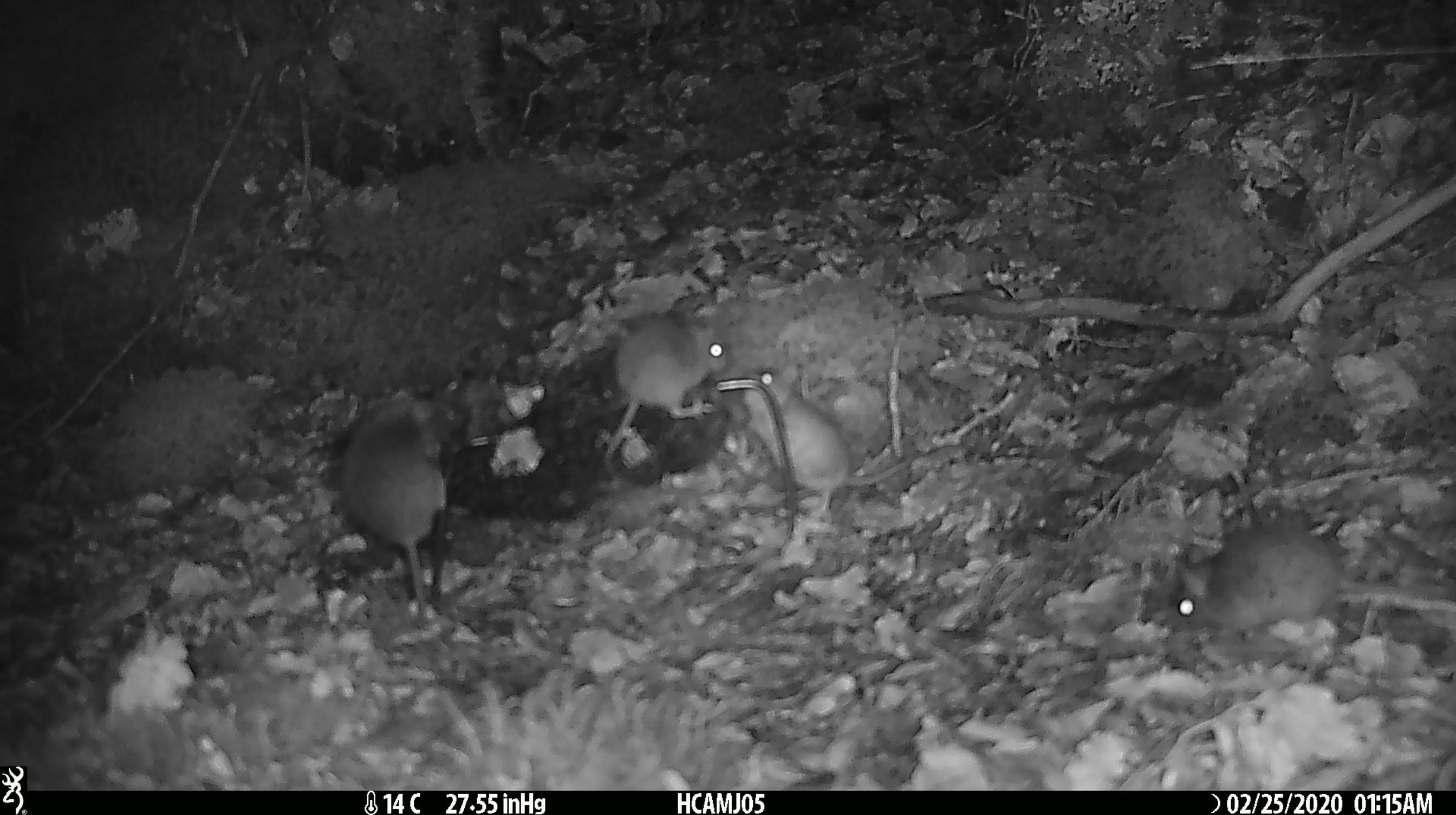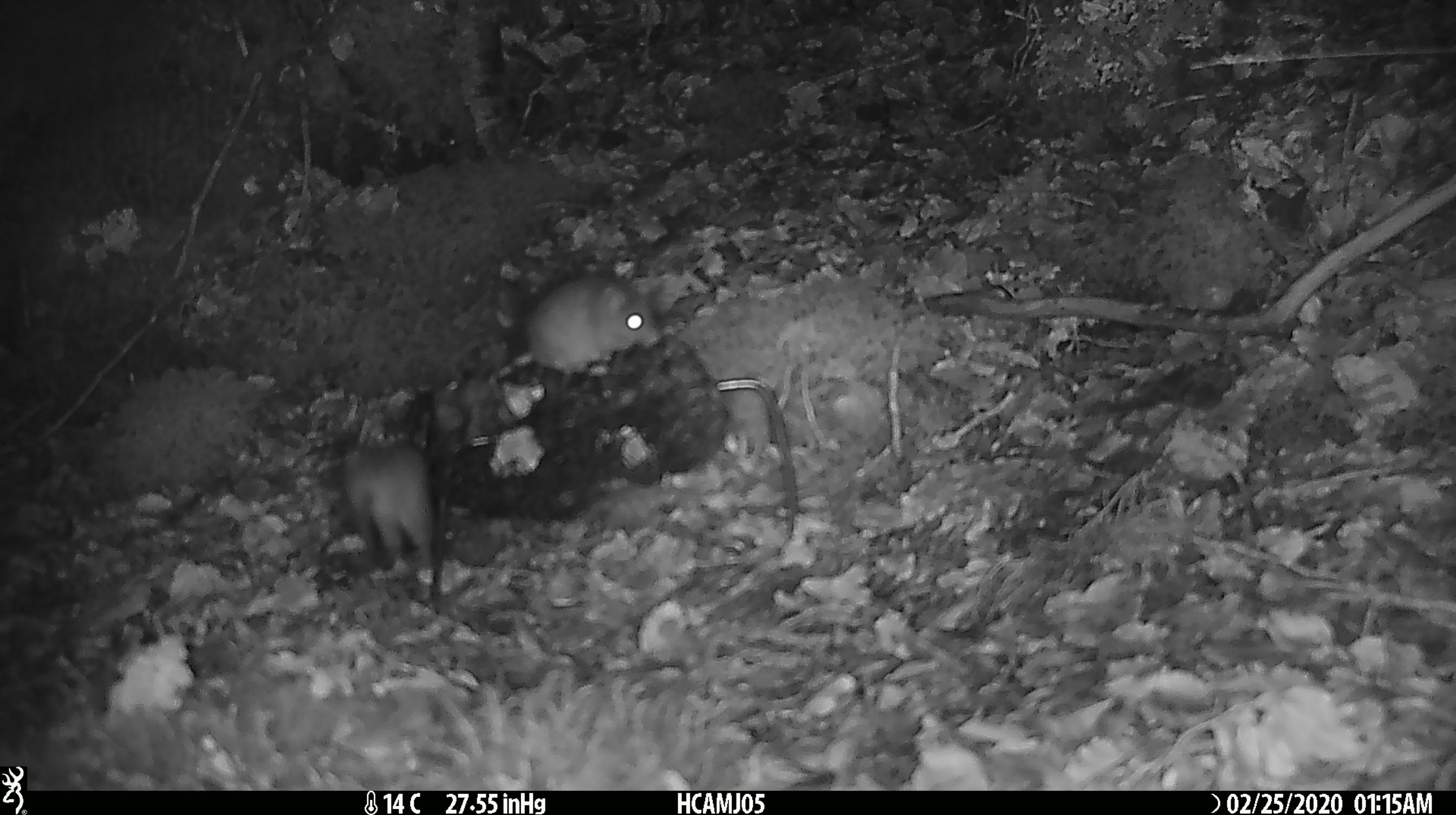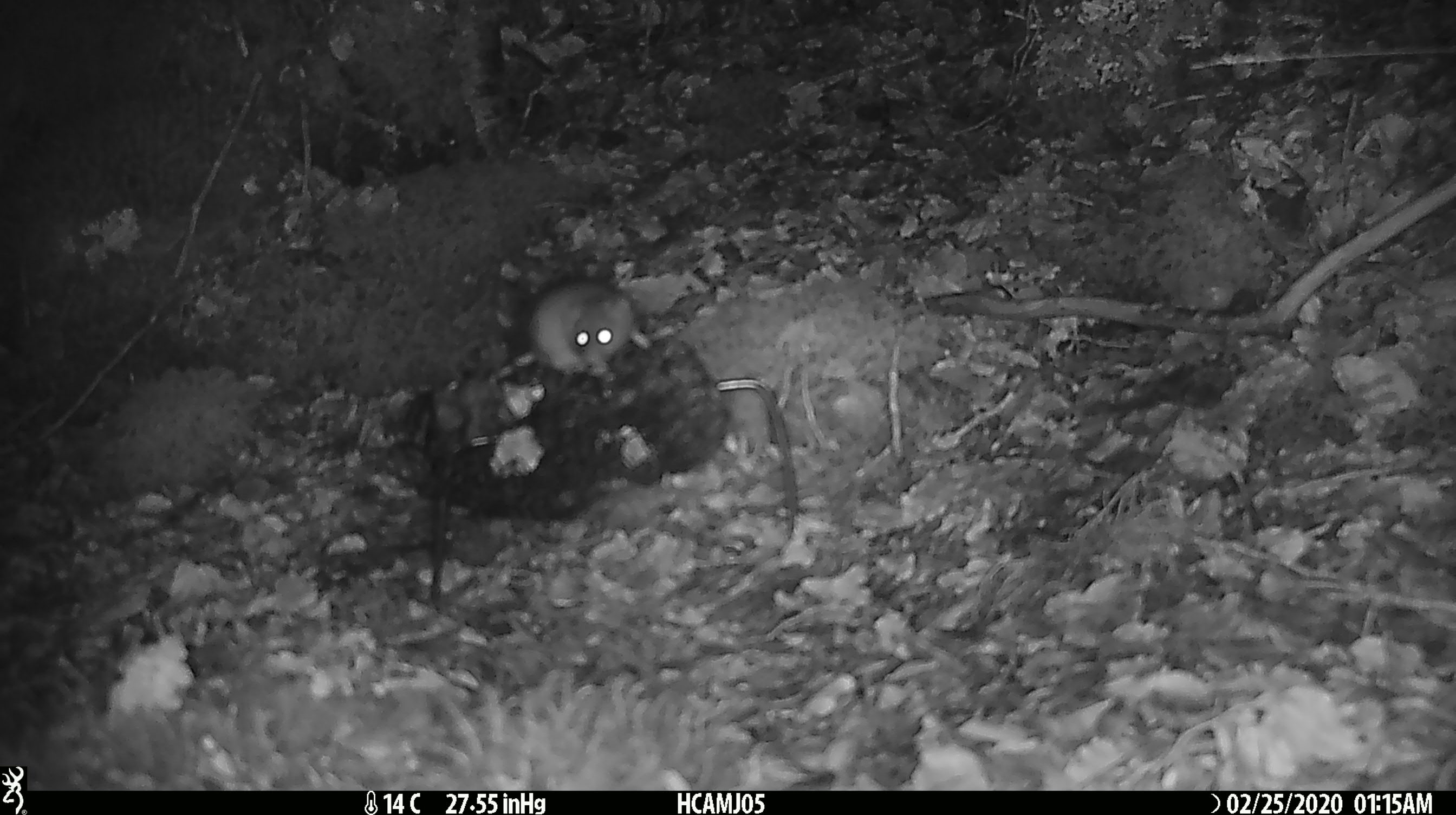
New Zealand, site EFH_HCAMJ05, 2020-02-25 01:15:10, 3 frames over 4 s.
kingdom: Animalia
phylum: Chordata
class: Mammalia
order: Rodentia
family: Muridae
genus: Mus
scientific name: Mus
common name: mouse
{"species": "mouse (Mus)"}